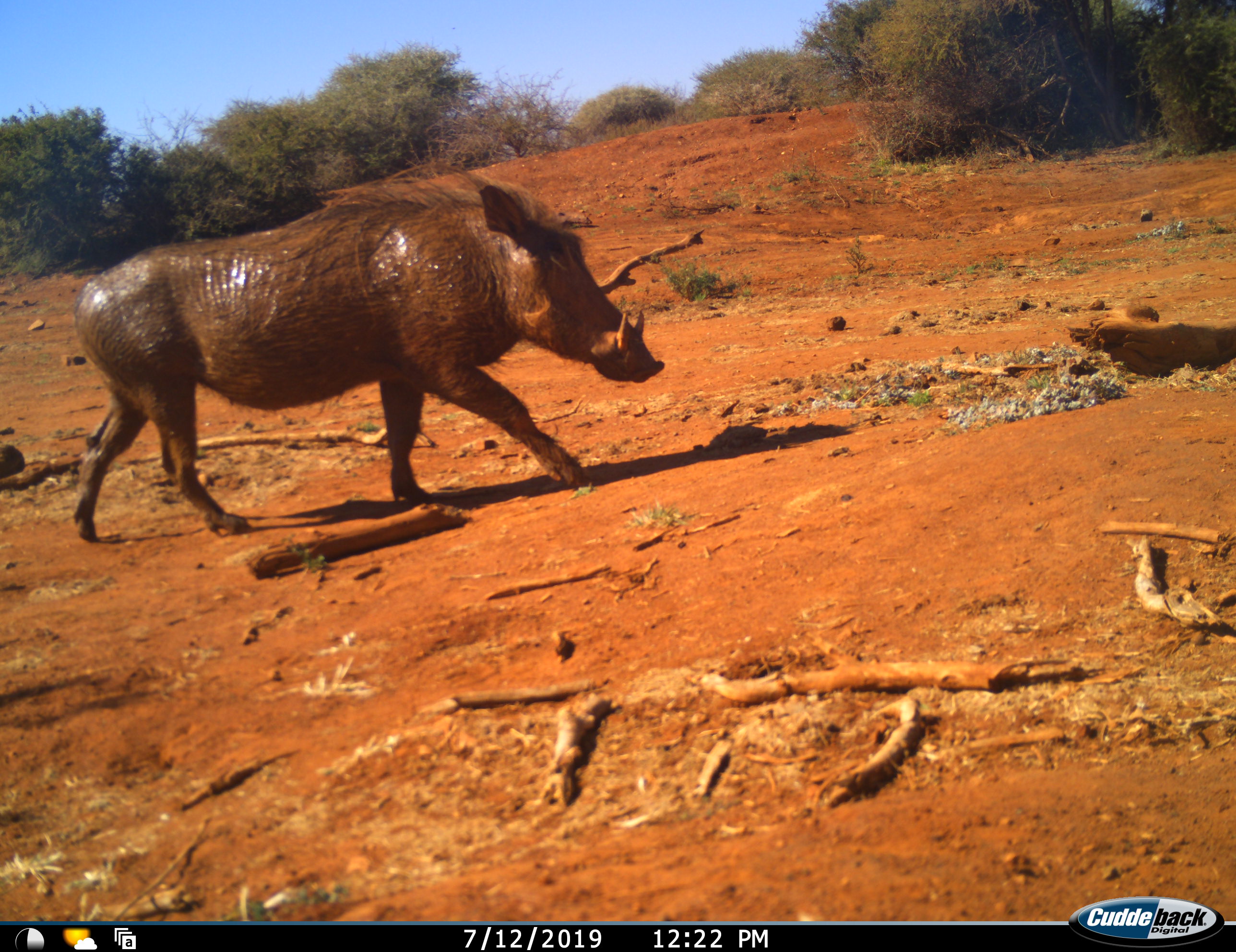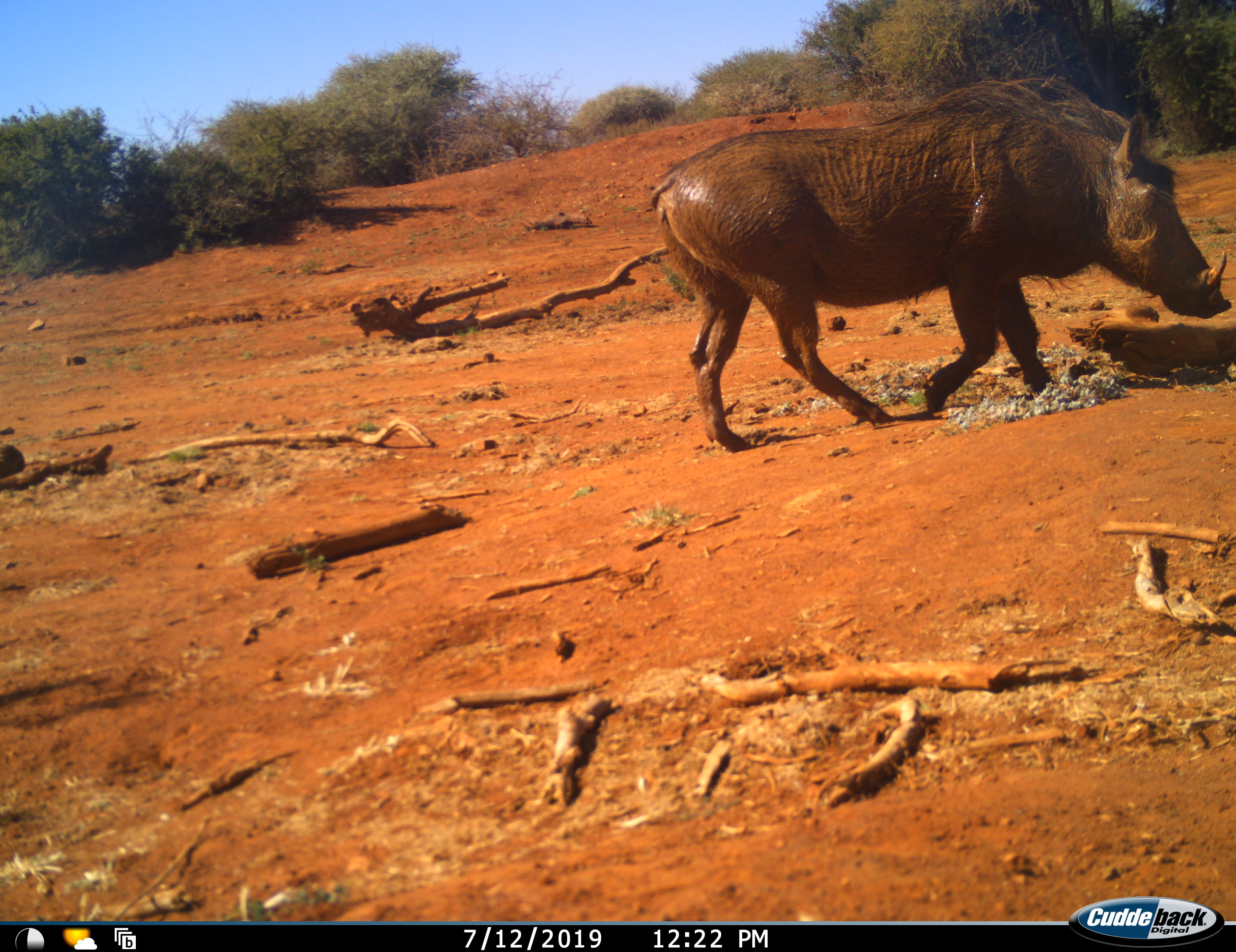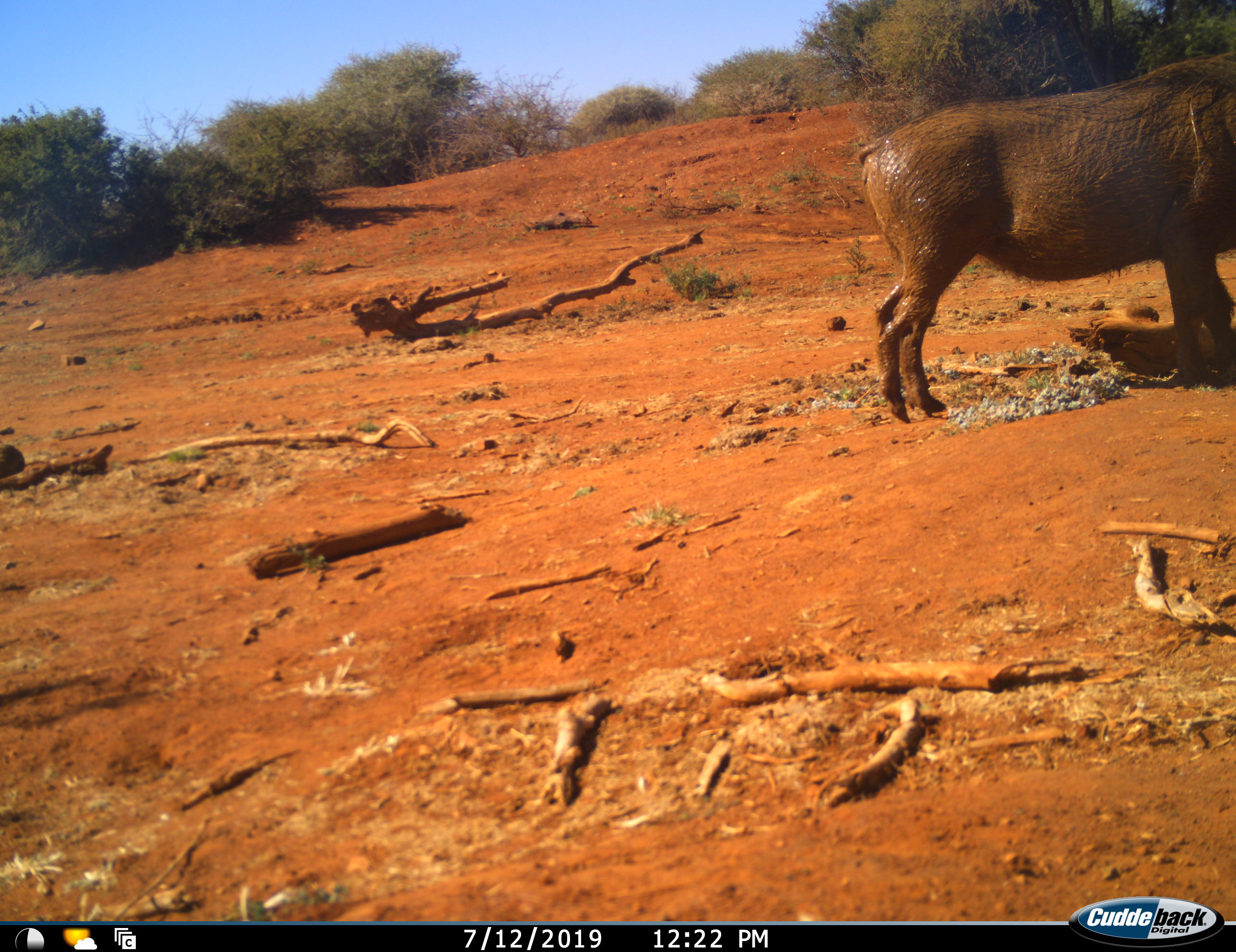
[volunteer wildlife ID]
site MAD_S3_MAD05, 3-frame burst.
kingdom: Animalia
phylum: Chordata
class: Mammalia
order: Artiodactyla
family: Suidae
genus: Phacochoerus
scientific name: Phacochoerus africanus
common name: warthog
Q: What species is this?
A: Warthog (Phacochoerus africanus).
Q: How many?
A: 1.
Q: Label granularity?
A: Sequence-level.